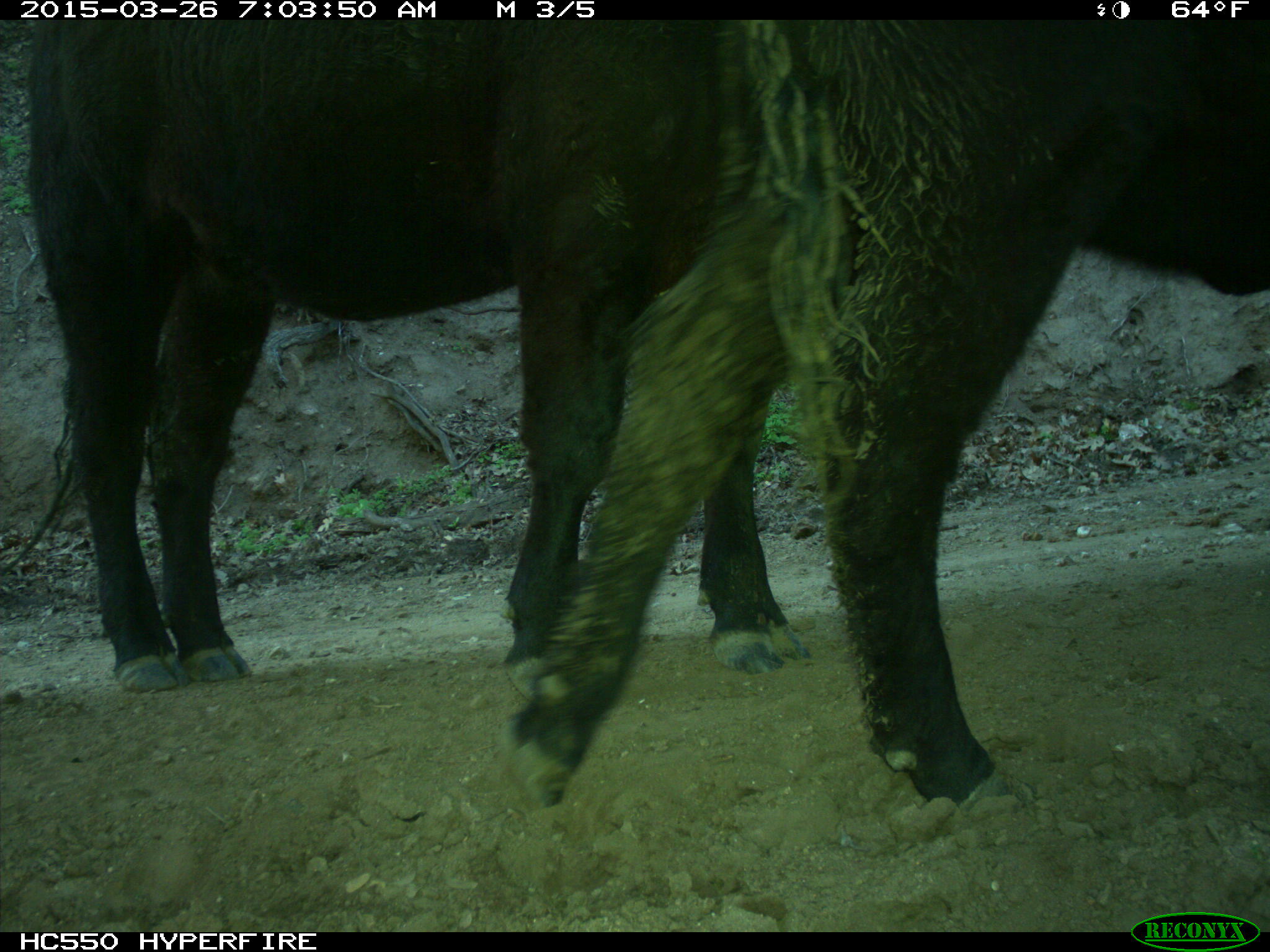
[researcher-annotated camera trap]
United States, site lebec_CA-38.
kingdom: Animalia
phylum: Chordata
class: Mammalia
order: Artiodactyla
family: Bovidae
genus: Bos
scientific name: Bos taurus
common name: domestic cow